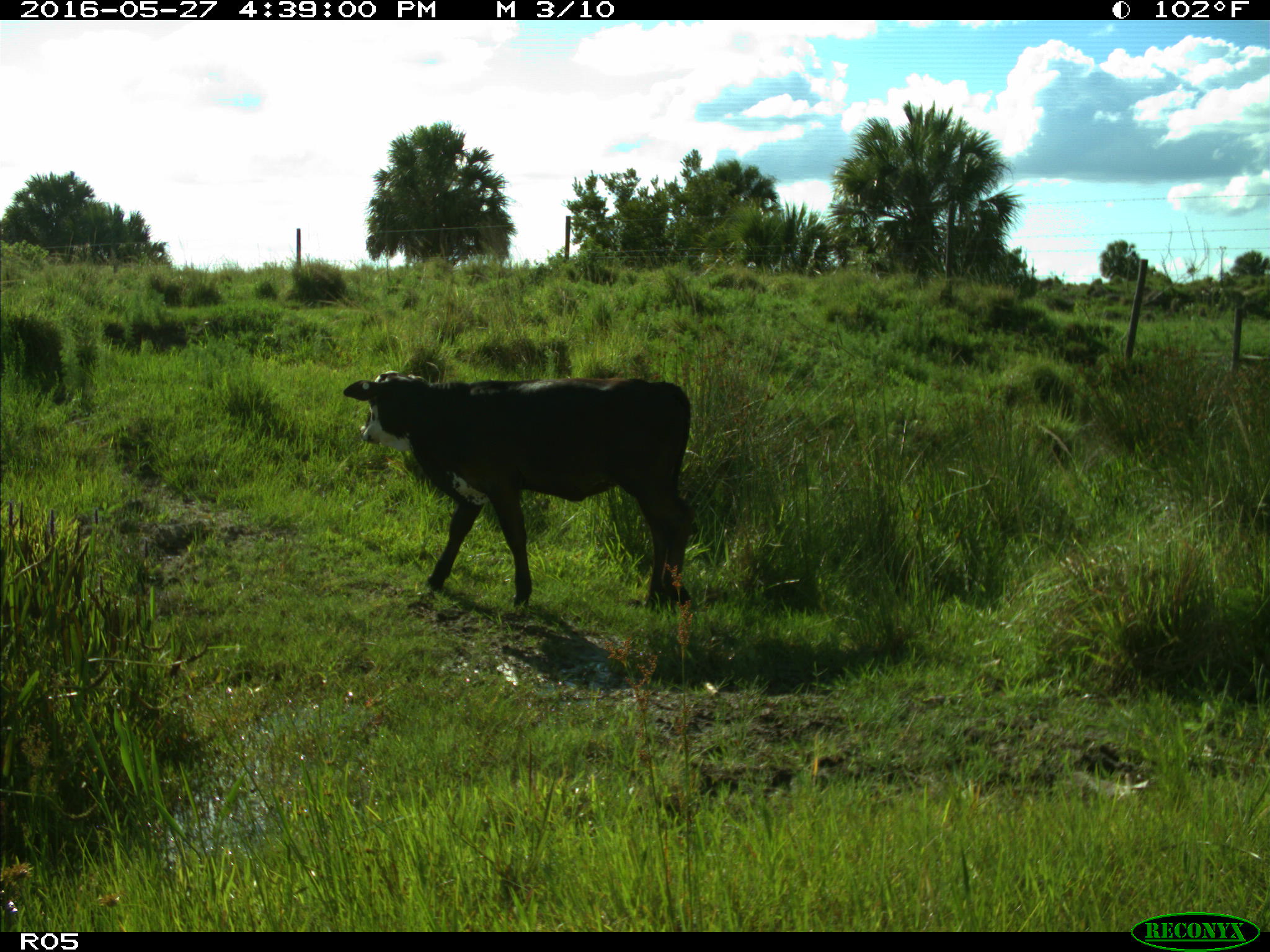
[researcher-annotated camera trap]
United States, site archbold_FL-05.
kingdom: Animalia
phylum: Chordata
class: Mammalia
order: Artiodactyla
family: Bovidae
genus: Bos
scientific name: Bos taurus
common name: domestic cow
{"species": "Bos taurus (domestic cow)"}